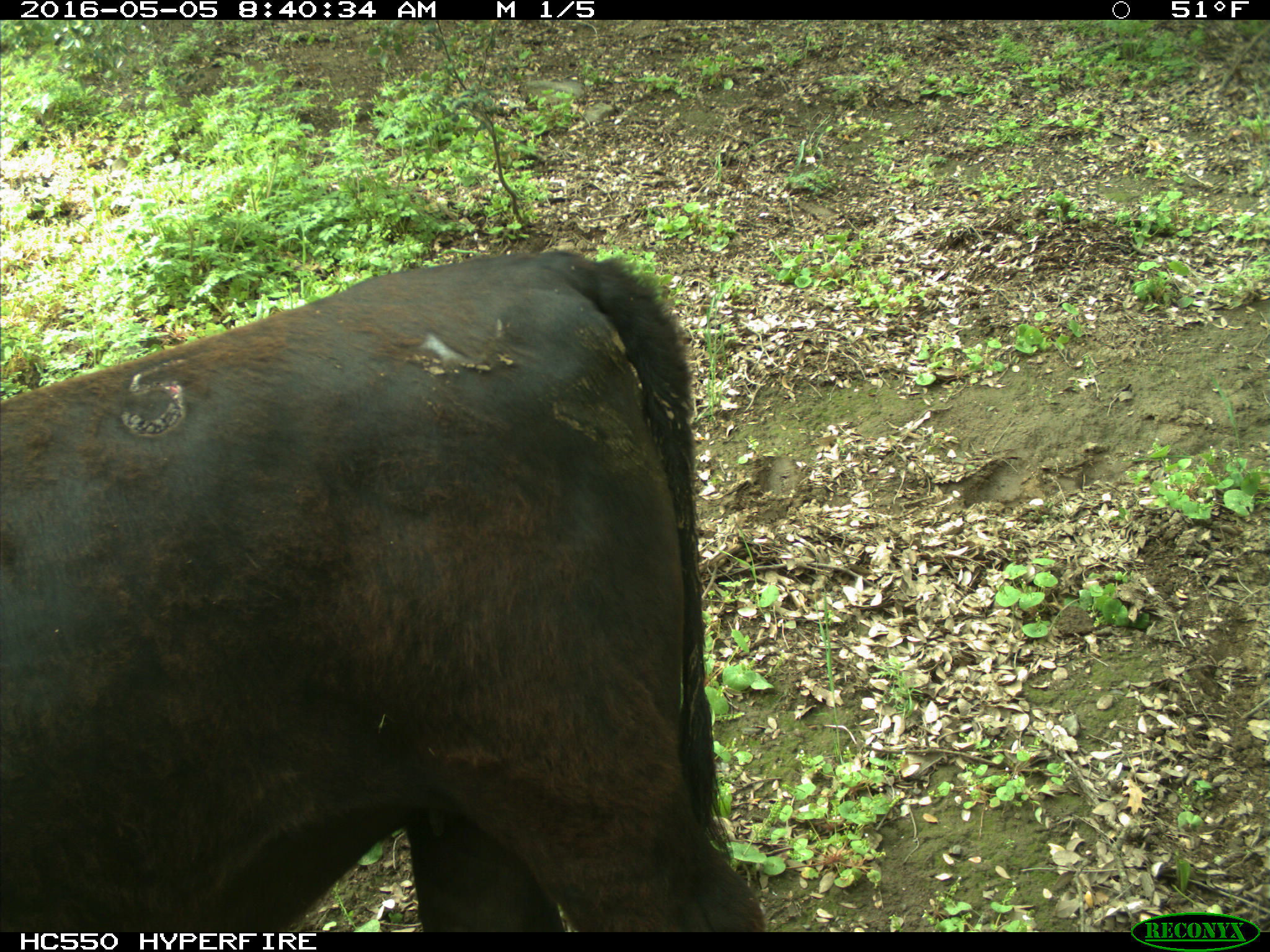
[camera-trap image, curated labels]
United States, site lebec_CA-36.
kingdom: Animalia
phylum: Chordata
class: Mammalia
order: Artiodactyla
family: Bovidae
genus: Bos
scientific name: Bos taurus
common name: domestic cow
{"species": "Bos taurus (domestic cow)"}